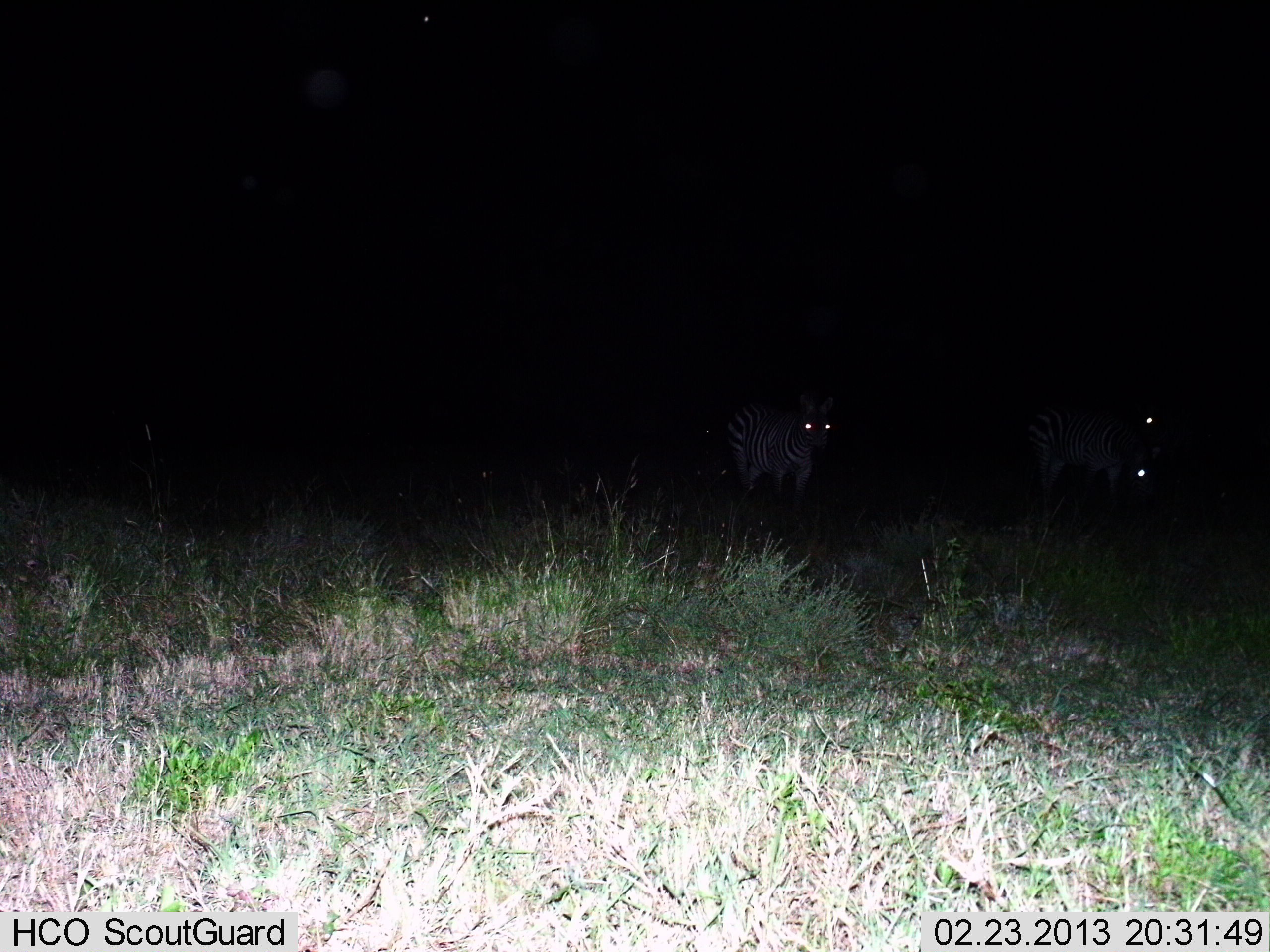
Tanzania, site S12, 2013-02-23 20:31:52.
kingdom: Animalia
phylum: Chordata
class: Mammalia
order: Perissodactyla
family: Equidae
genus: Equus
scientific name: Equus quagga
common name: plains zebra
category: zebra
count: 3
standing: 94%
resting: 0%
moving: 11%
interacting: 0%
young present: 0%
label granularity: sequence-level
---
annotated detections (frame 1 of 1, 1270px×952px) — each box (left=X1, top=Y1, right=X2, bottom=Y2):
animal: (left=1024, top=404, right=1162, bottom=531); (left=725, top=391, right=835, bottom=517)